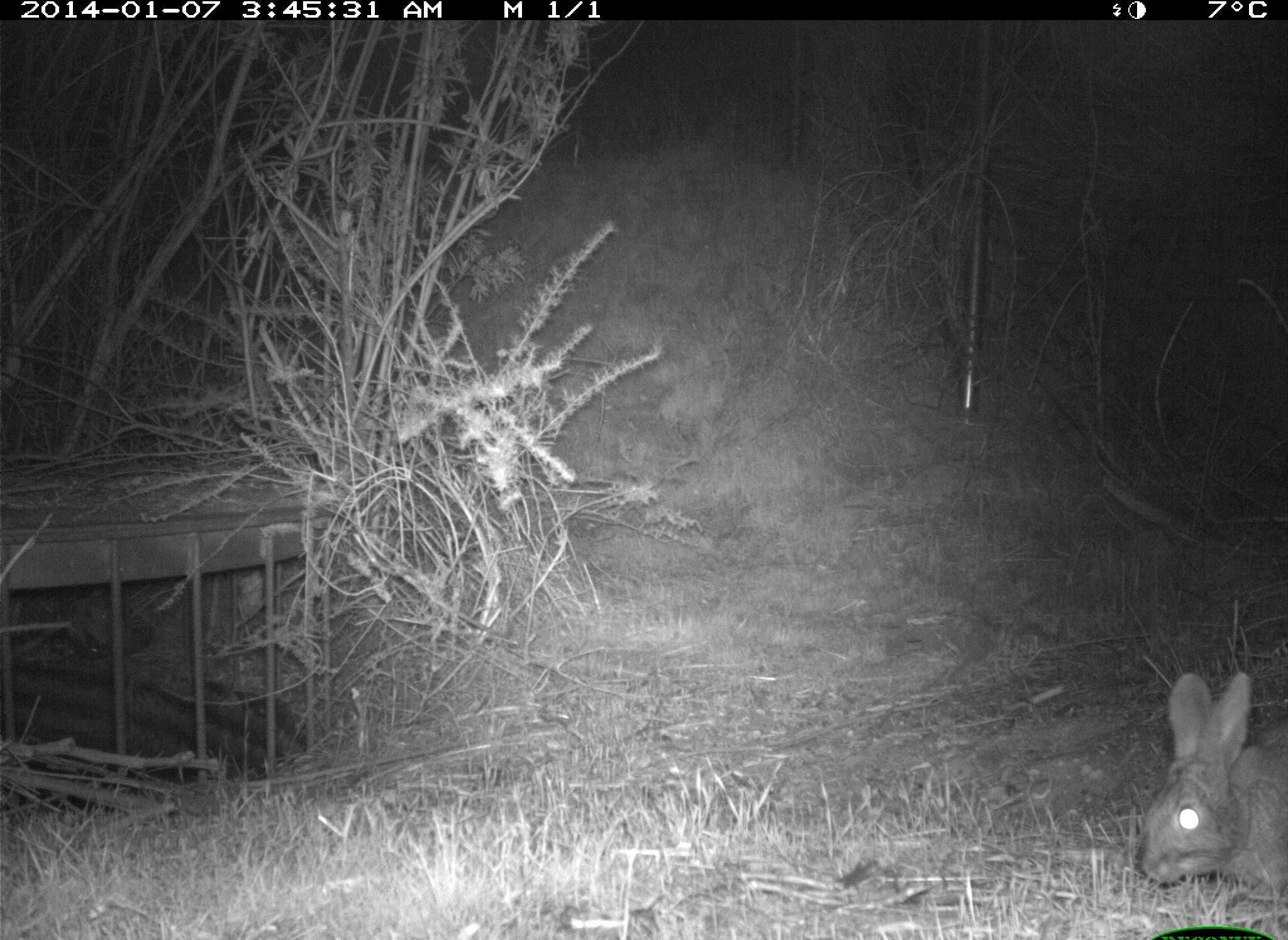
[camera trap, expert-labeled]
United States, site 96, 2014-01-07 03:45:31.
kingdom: Animalia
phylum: Chordata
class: Mammalia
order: Lagomorpha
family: Leporidae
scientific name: Leporidae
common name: rabbits and hares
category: rabbit